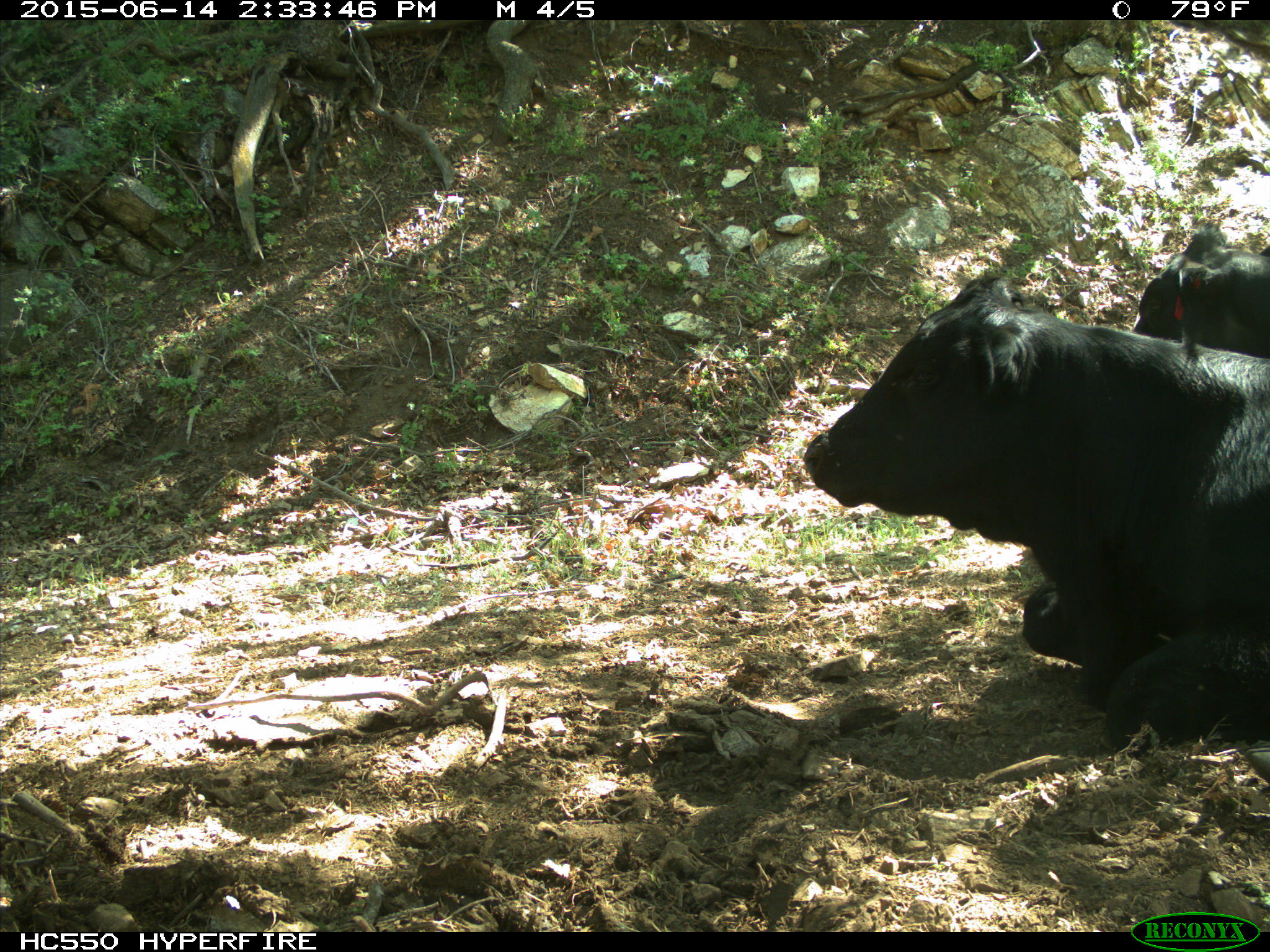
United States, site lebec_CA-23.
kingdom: Animalia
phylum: Chordata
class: Mammalia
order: Artiodactyla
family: Bovidae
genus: Bos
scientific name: Bos taurus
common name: domestic cow